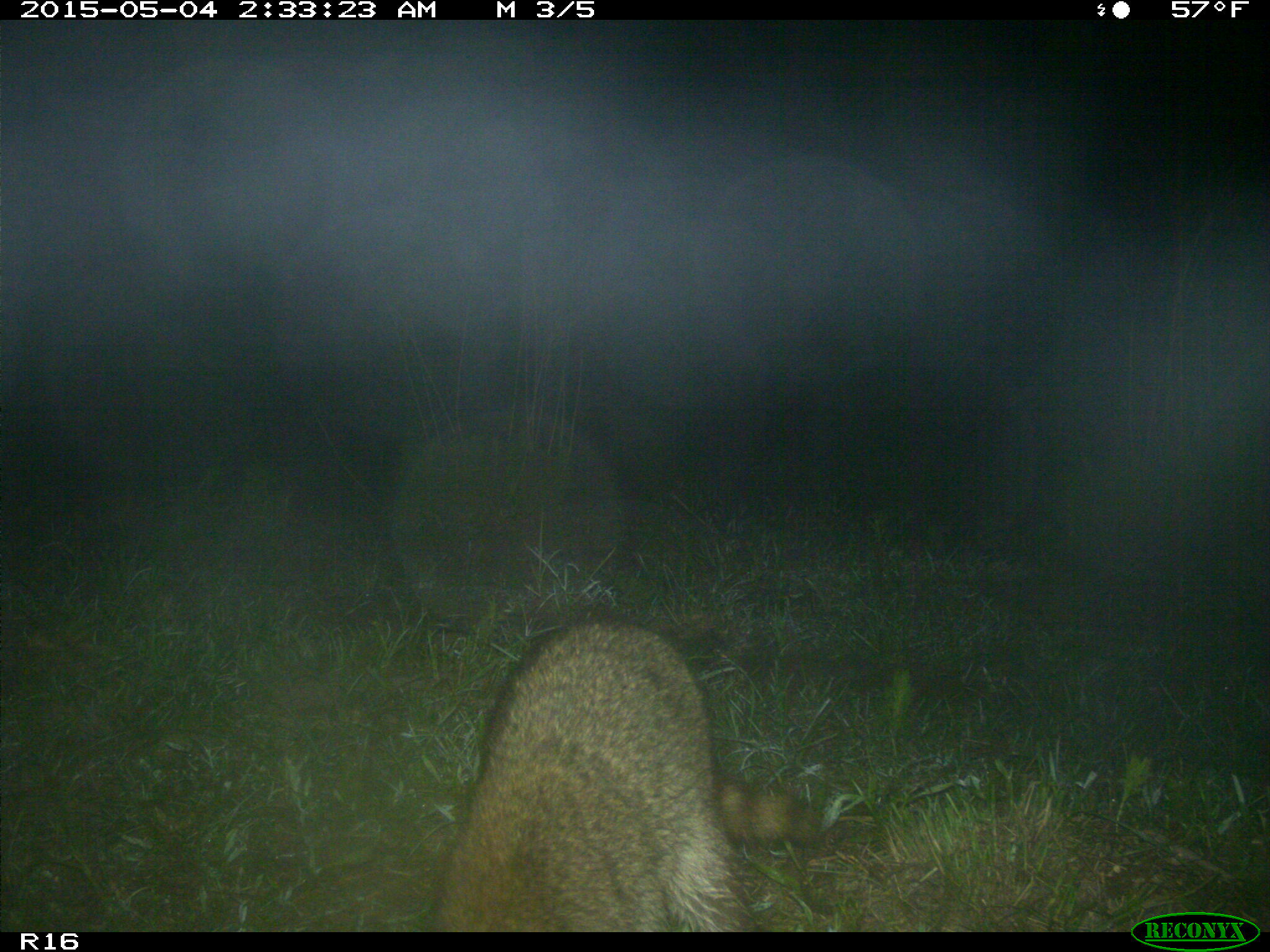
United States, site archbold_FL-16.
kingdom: Animalia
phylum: Chordata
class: Mammalia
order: Carnivora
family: Procyonidae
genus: Procyon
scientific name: Procyon lotor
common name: common raccoon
Procyon lotor (common raccoon).